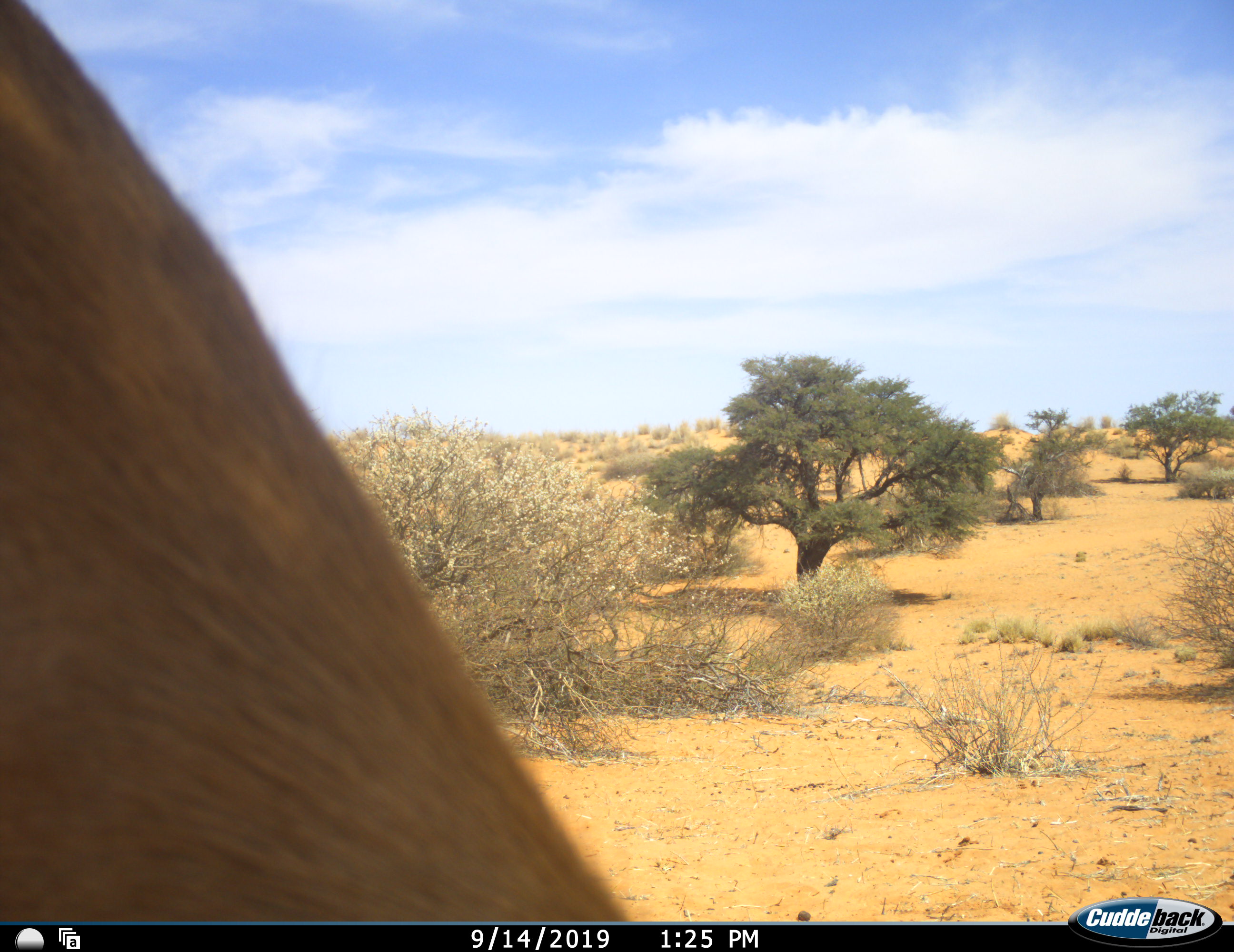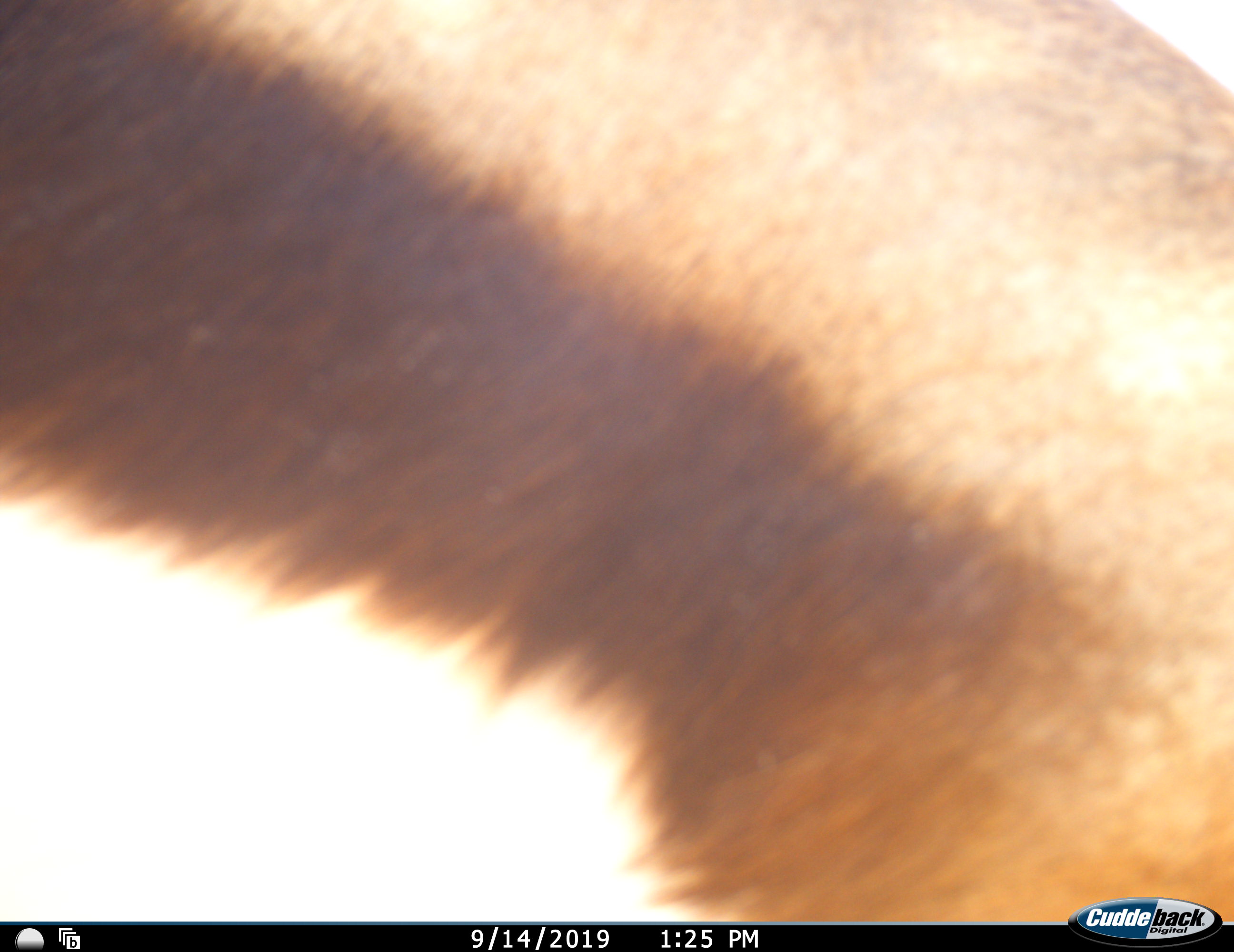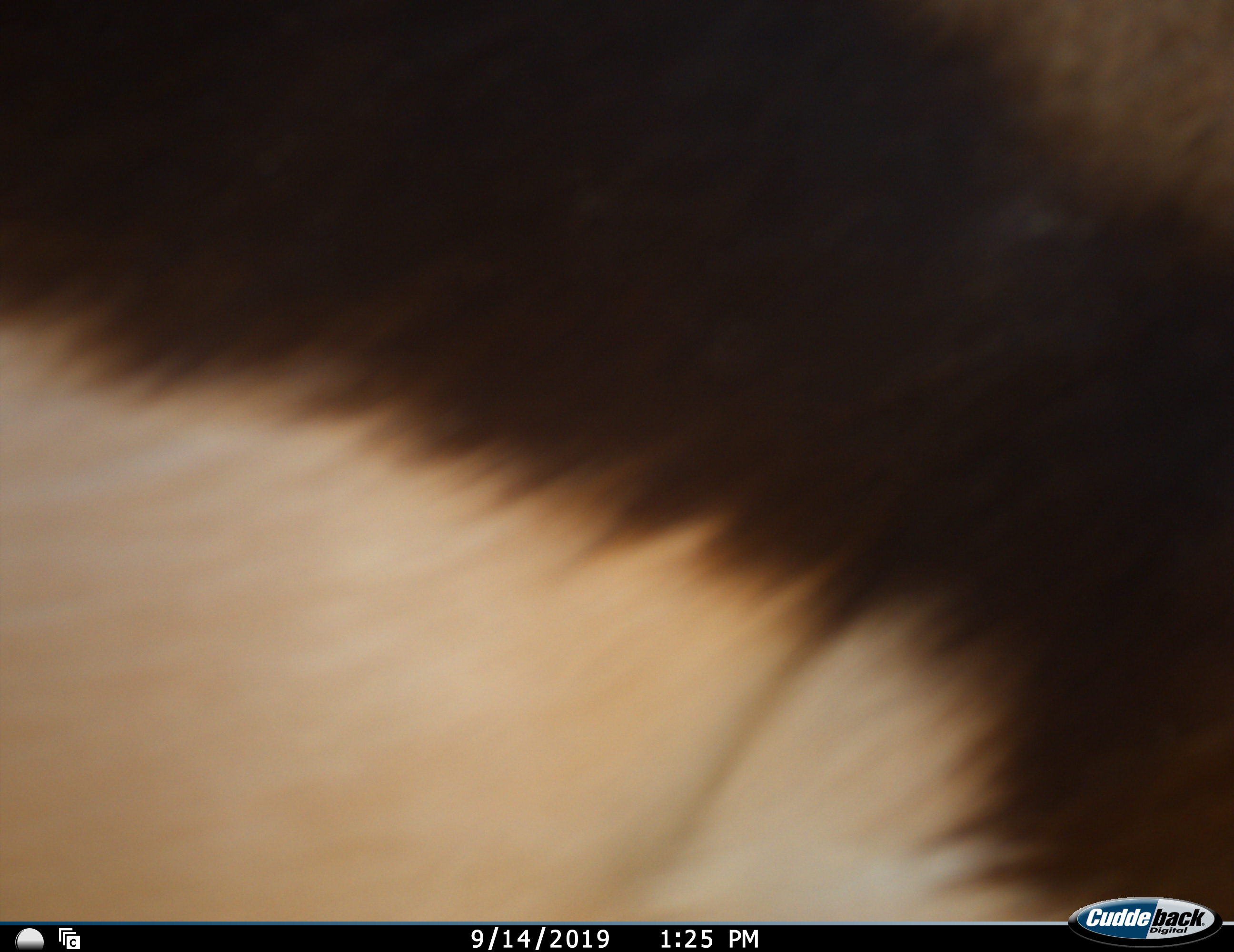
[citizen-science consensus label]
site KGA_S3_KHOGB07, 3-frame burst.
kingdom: Animalia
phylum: Chordata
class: Mammalia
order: Artiodactyla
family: Bovidae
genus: Antidorcas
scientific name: Antidorcas marsupialis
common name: springbok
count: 1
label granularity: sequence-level